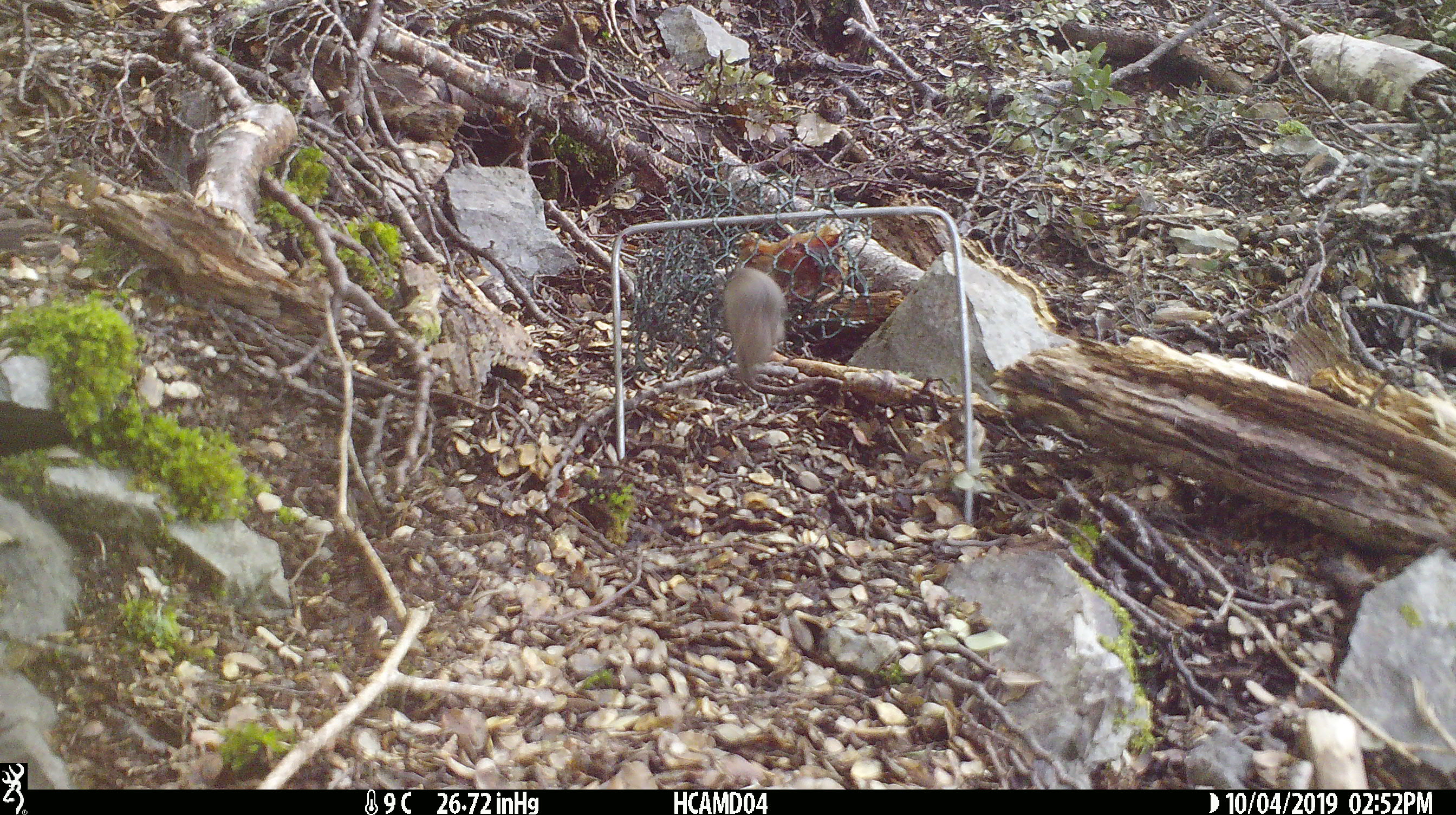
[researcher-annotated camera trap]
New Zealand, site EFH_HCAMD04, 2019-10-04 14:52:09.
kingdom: Animalia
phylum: Chordata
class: Mammalia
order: Rodentia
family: Muridae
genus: Mus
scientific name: Mus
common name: mouse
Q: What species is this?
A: Mouse (Mus).